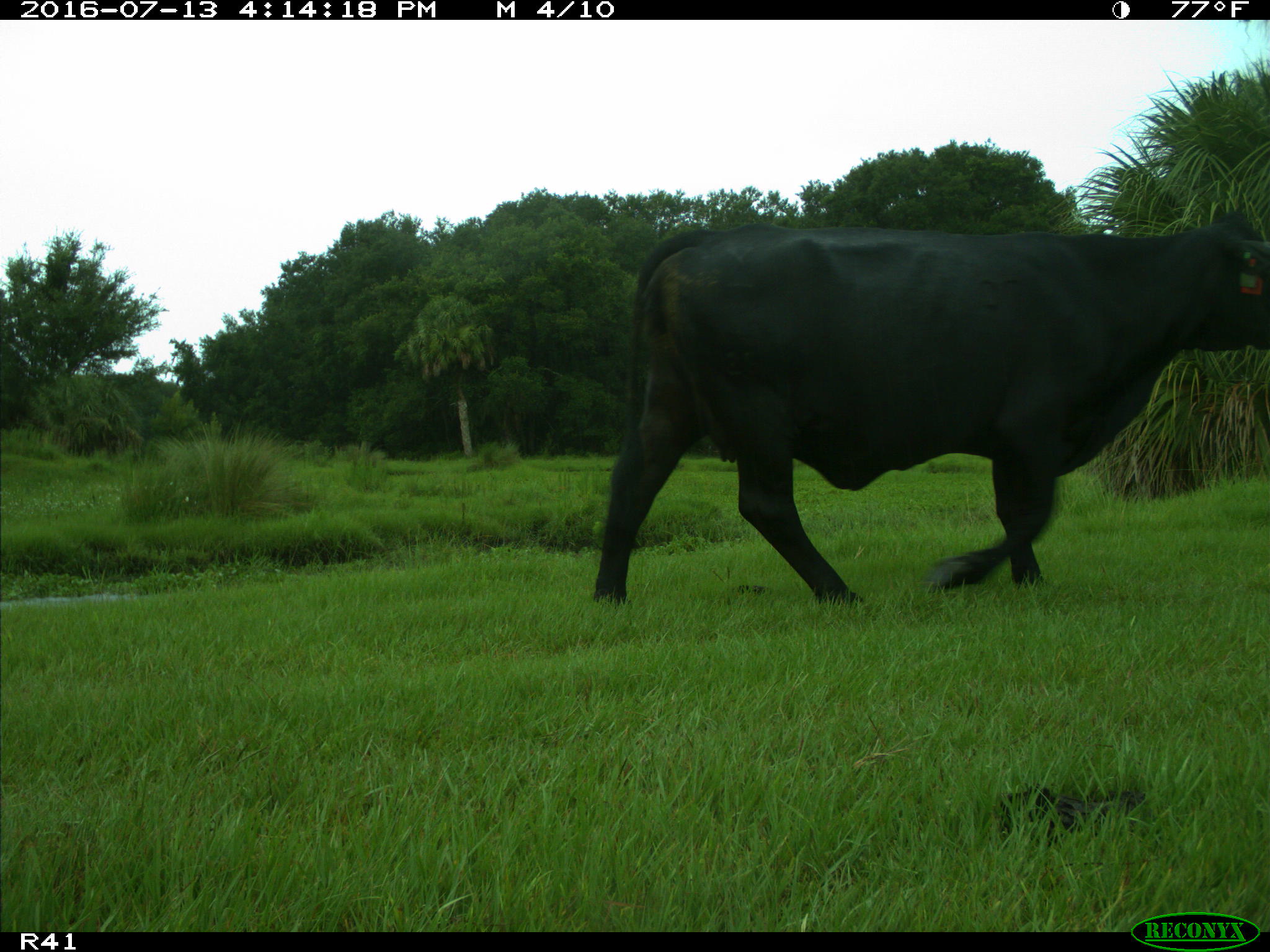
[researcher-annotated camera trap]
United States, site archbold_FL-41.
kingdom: Animalia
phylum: Chordata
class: Mammalia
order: Artiodactyla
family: Bovidae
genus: Bos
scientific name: Bos taurus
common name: domestic cow